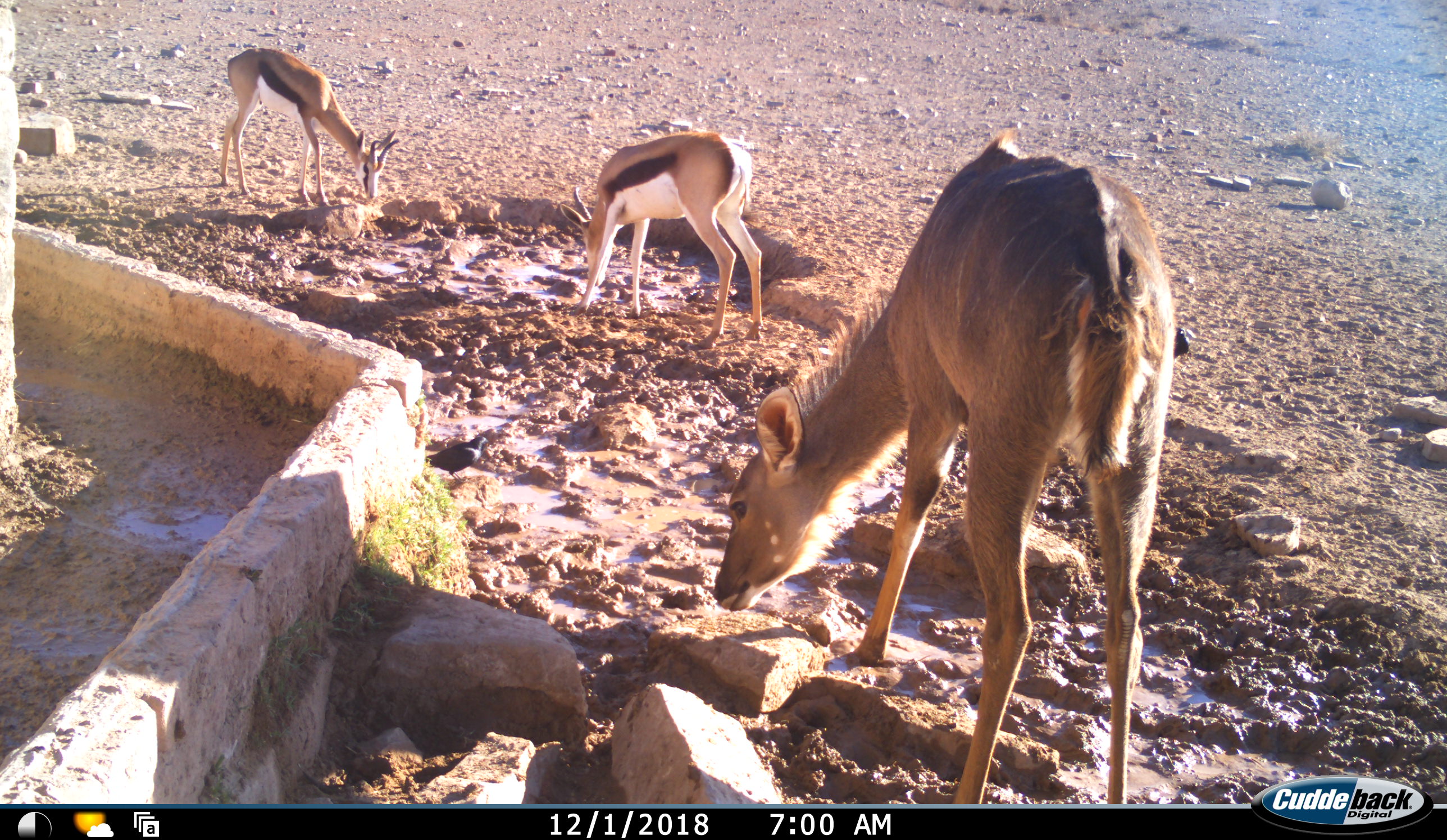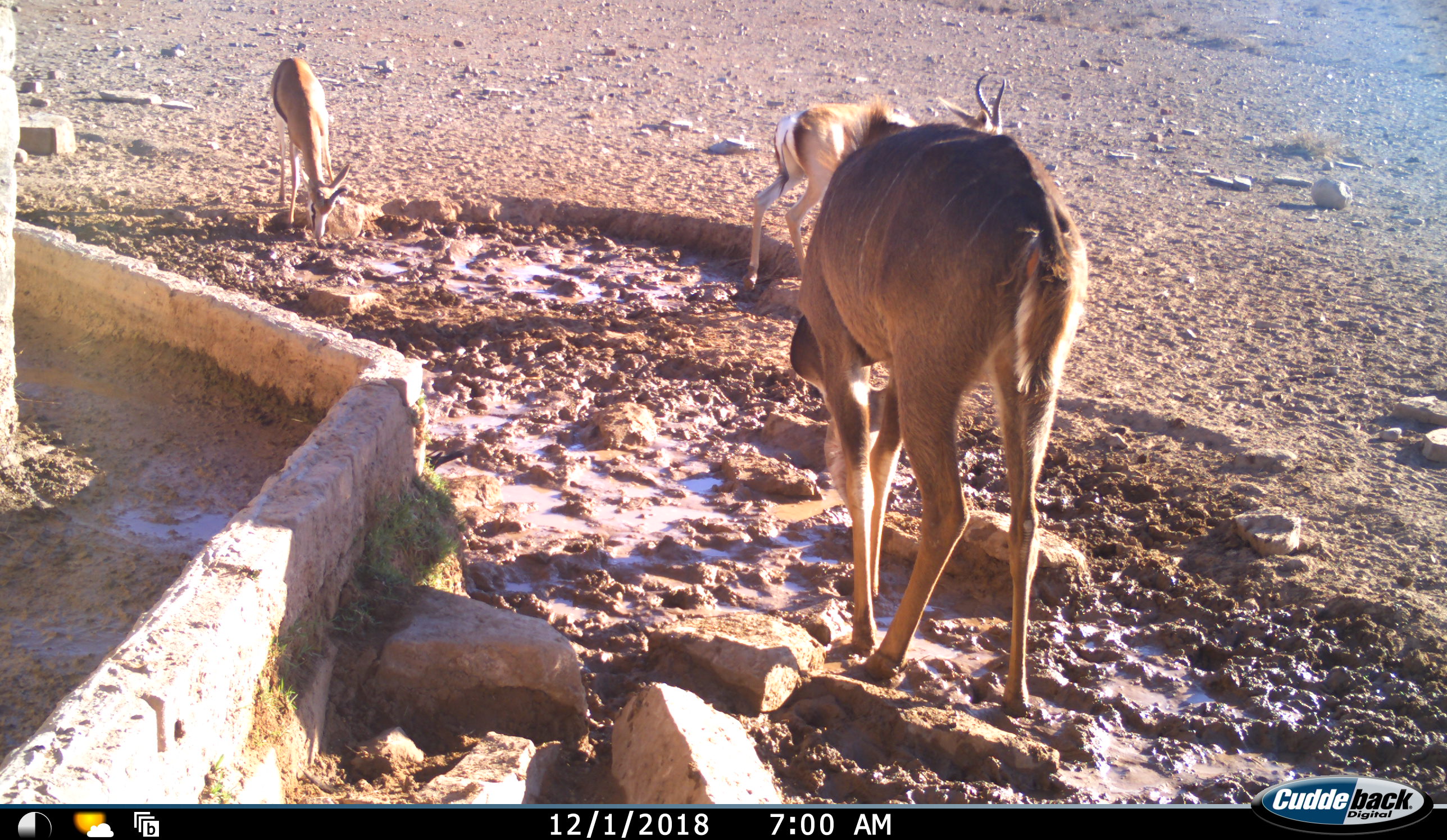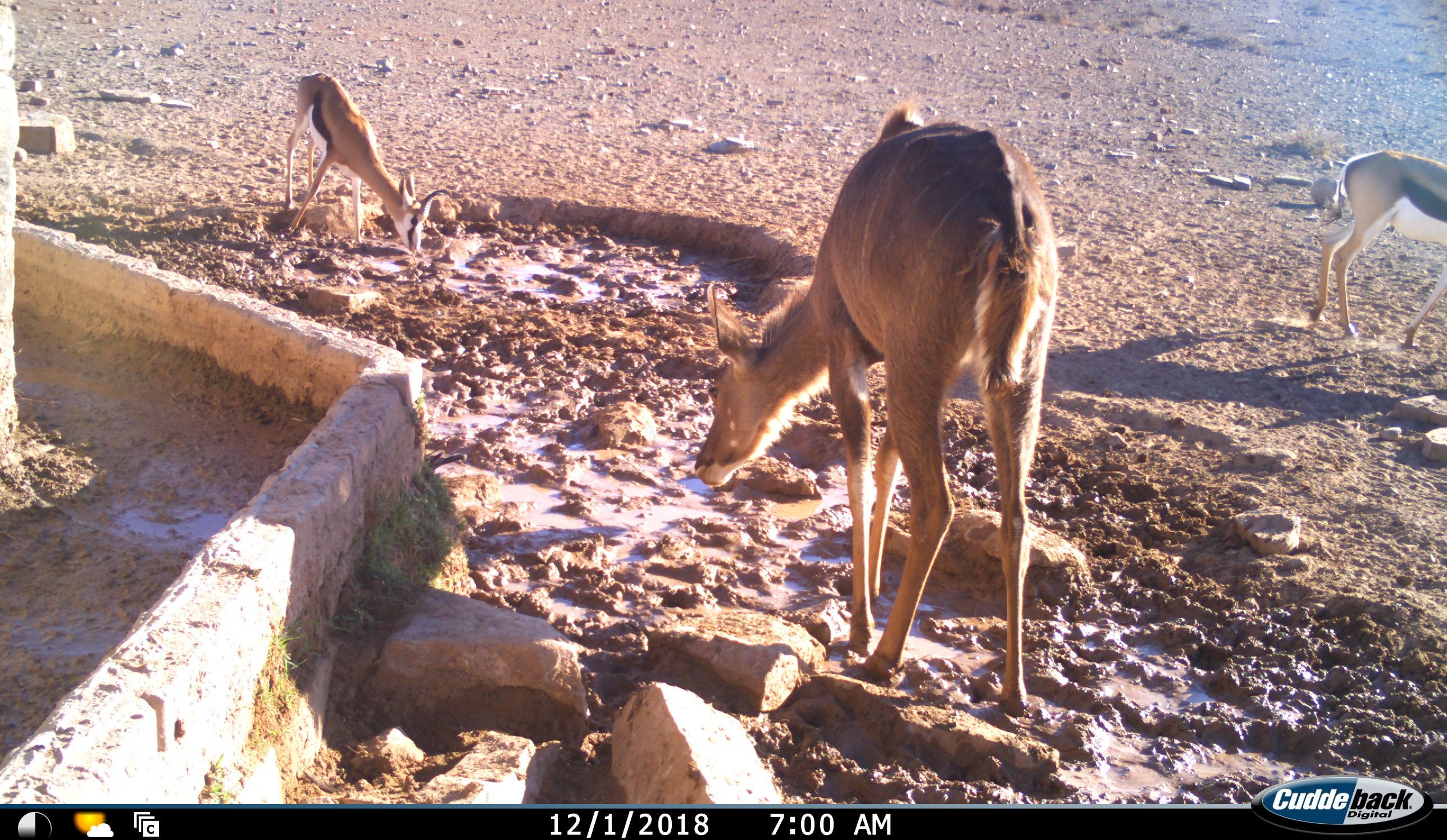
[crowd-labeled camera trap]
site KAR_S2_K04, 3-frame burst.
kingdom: Animalia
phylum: Chordata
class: Mammalia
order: Artiodactyla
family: Bovidae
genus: Tragelaphus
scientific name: Tragelaphus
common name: kudu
Kudu (Tragelaphus), count 1. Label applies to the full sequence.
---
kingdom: Animalia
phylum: Chordata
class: Mammalia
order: Artiodactyla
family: Bovidae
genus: Antidorcas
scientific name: Antidorcas marsupialis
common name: springbok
Springbok (Antidorcas marsupialis), count 2. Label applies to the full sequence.